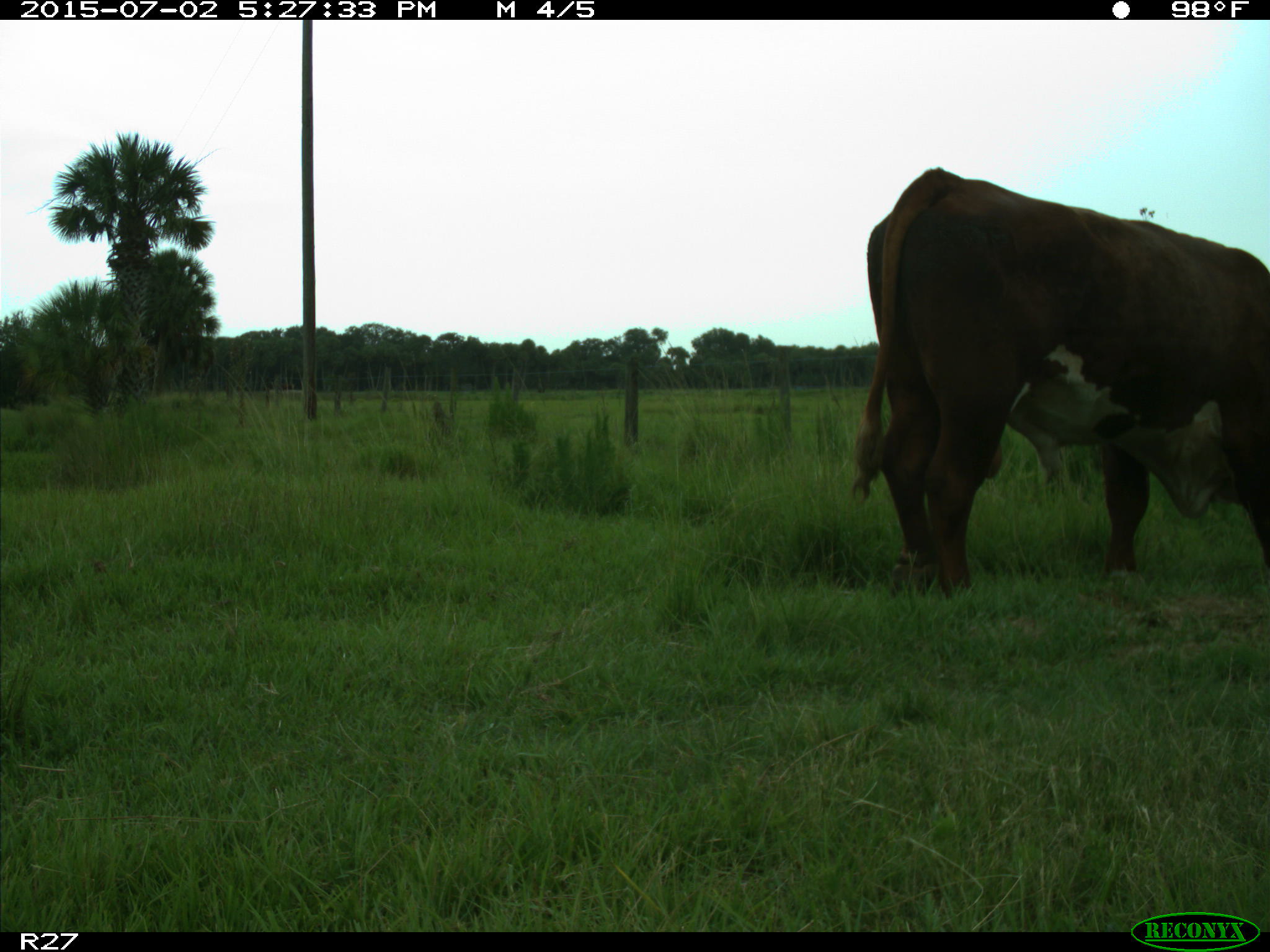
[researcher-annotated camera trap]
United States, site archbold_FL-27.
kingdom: Animalia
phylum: Chordata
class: Mammalia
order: Artiodactyla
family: Bovidae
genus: Bos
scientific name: Bos taurus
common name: domestic cow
Bos taurus (domestic cow).